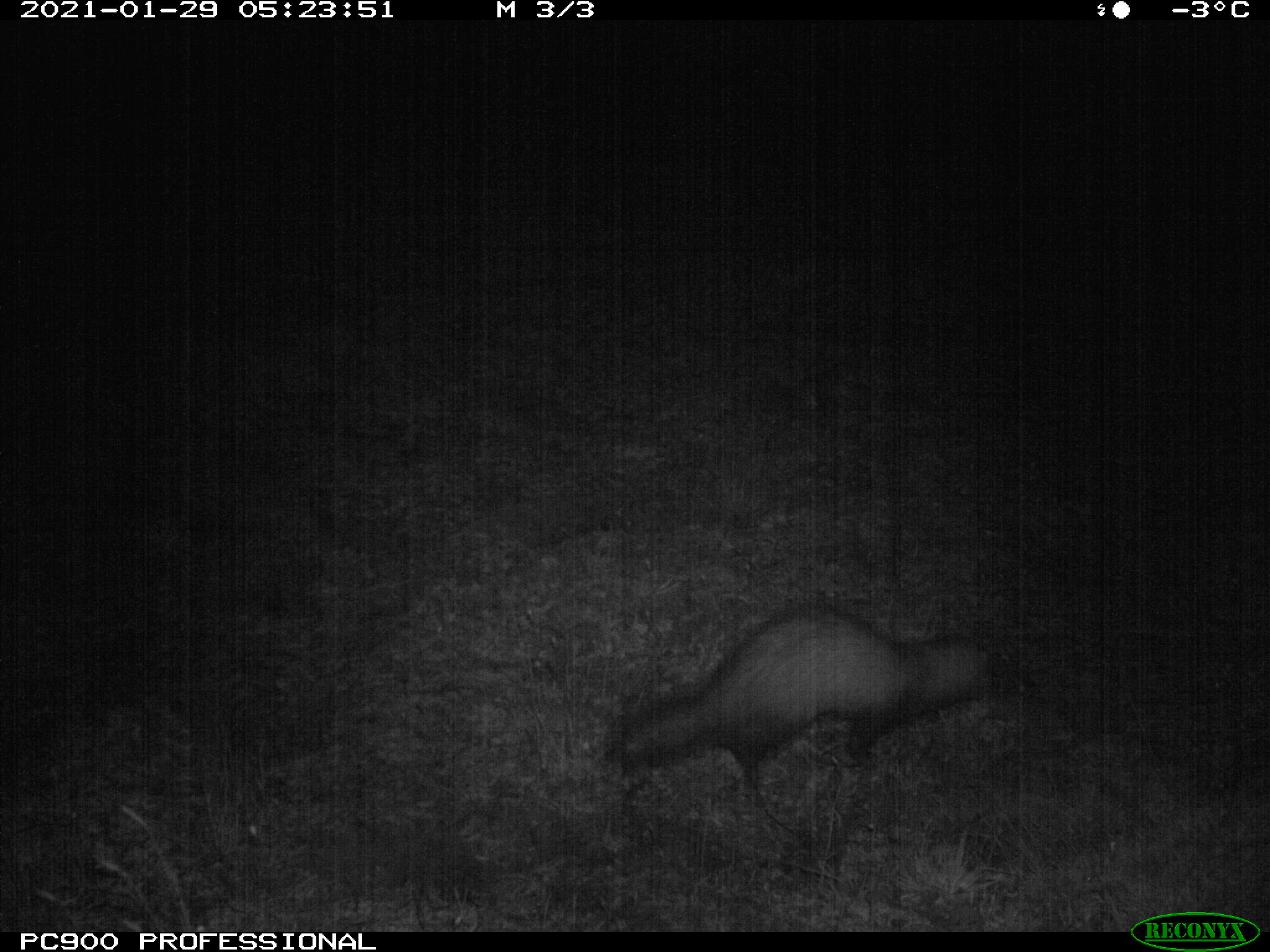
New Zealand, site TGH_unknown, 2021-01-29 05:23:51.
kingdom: Animalia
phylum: Chordata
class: Mammalia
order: Carnivora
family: Mustelidae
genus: Mustela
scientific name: Mustela furo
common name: ferret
Ferret (Mustela furo).